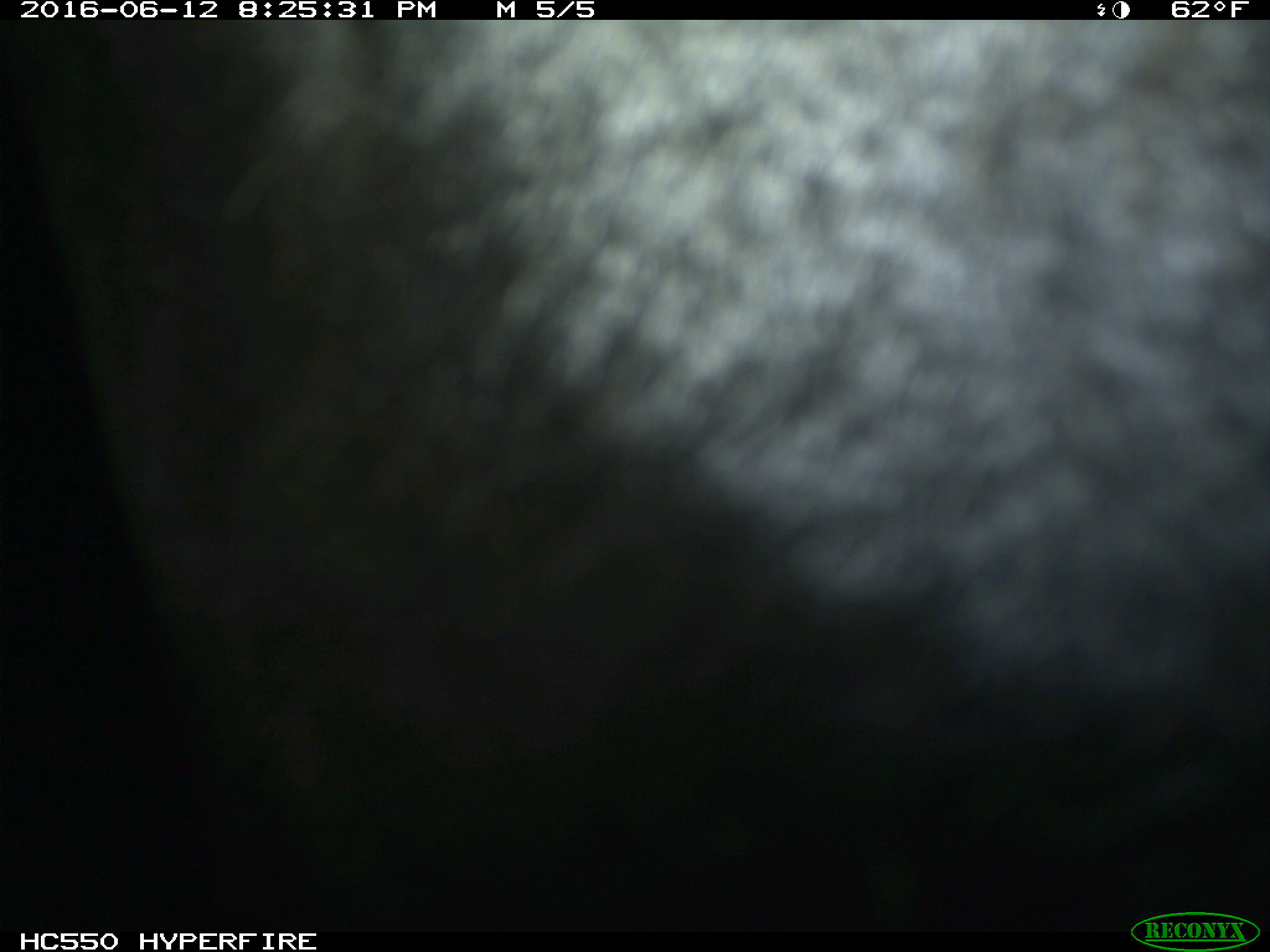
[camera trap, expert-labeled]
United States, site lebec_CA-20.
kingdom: Animalia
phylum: Chordata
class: Mammalia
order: Artiodactyla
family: Bovidae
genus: Bos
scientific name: Bos taurus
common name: domestic cow